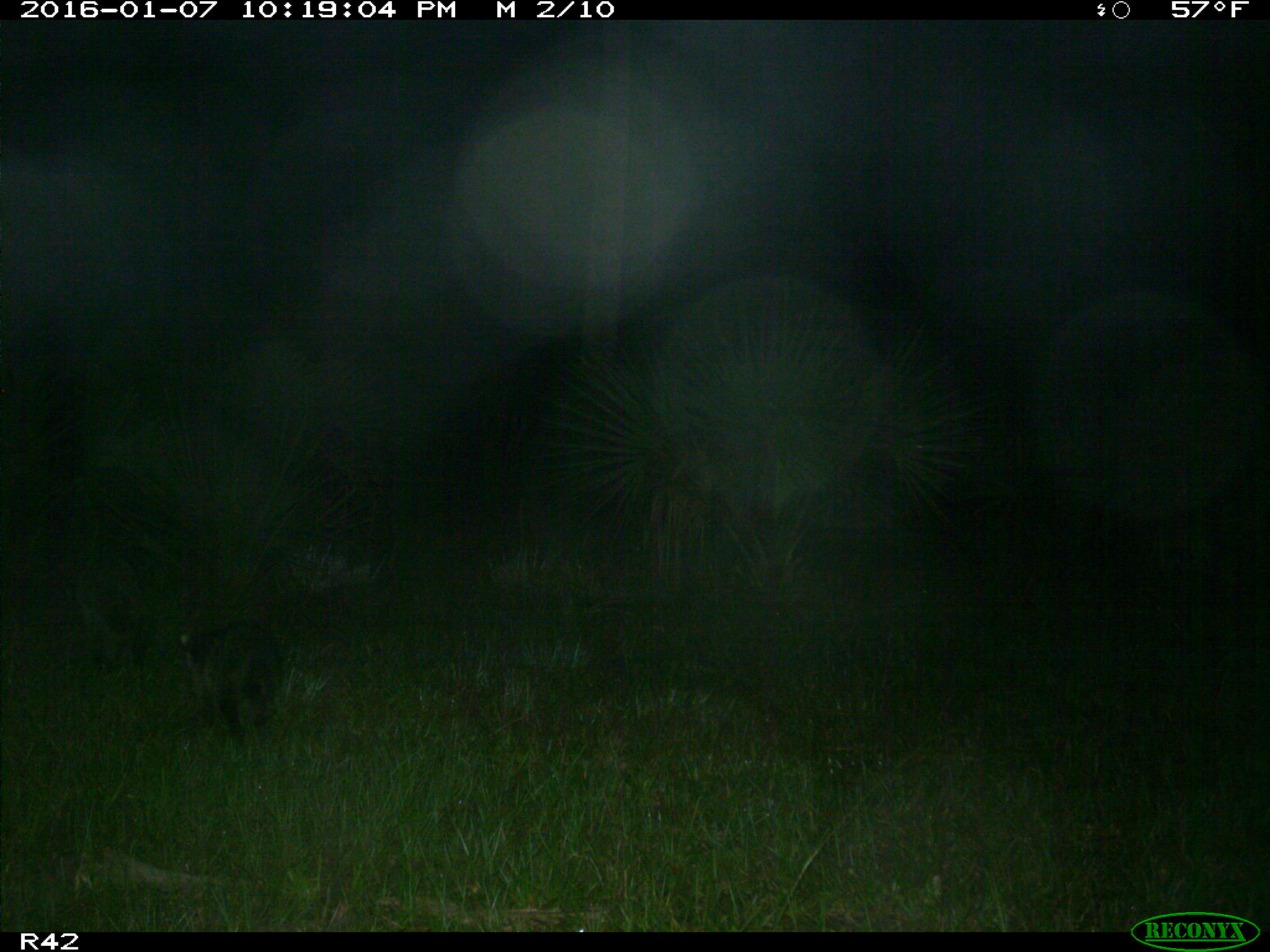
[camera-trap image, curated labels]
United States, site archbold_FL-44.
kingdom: Animalia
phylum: Chordata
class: Mammalia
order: Carnivora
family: Procyonidae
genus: Procyon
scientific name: Procyon lotor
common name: common raccoon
Procyon lotor (common raccoon).